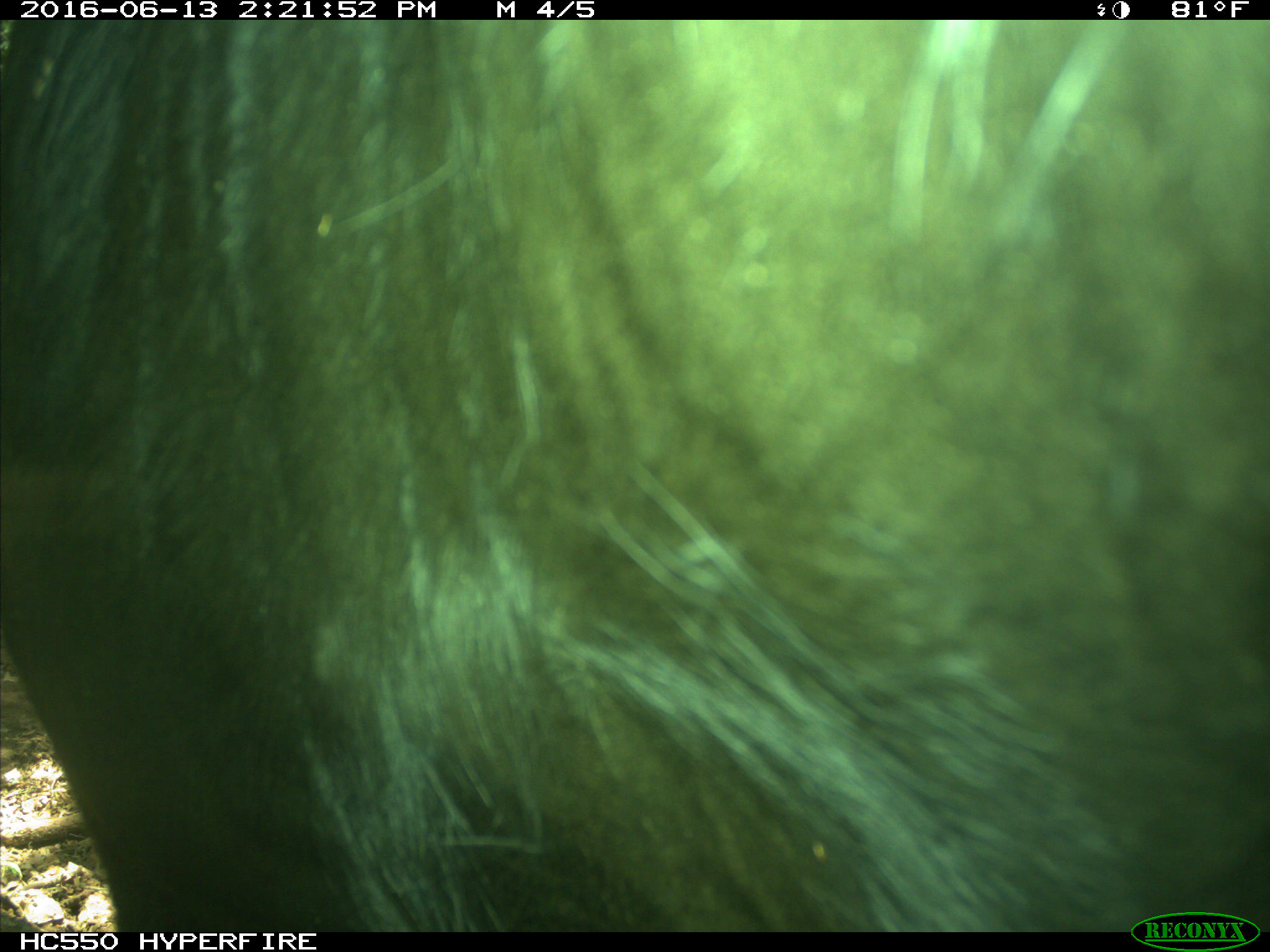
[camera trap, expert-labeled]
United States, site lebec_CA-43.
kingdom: Animalia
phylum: Chordata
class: Mammalia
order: Artiodactyla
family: Bovidae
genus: Bos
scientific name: Bos taurus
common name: domestic cow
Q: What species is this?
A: Bos taurus (domestic cow).